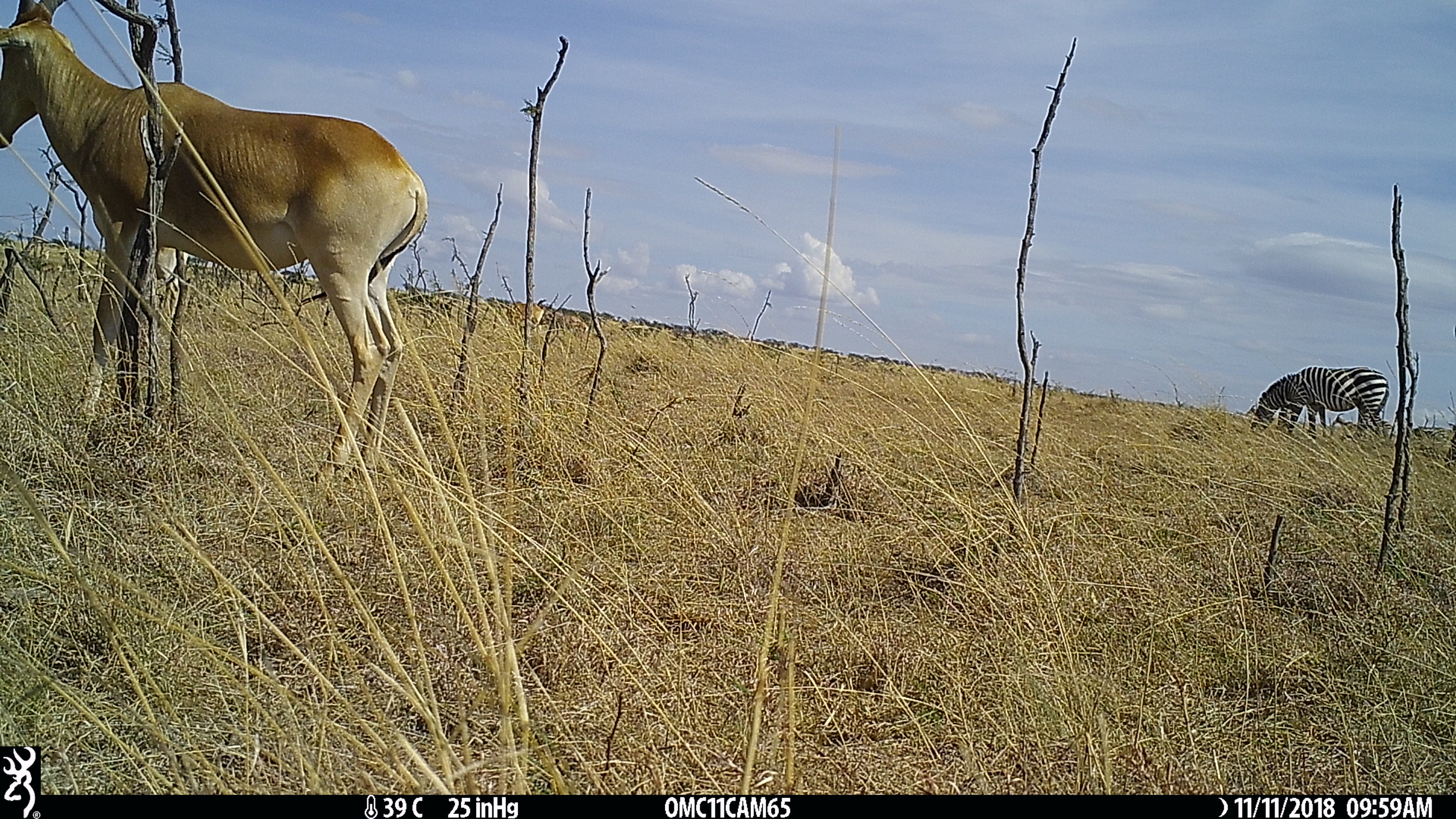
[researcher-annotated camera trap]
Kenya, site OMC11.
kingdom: Animalia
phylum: Chordata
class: Mammalia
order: Artiodactyla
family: Bovidae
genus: Alcelaphus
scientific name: Alcelaphus buselaphus cokii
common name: coke's hartebeest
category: hartebeest cokes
Hartebeest cokes (coke's hartebeest) (Alcelaphus buselaphus cokii).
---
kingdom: Animalia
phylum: Chordata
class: Mammalia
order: Perissodactyla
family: Equidae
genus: Equus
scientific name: Equus quagga burchellii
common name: burchell's zebra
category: zebra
Zebra (burchell's zebra) (Equus quagga burchellii).